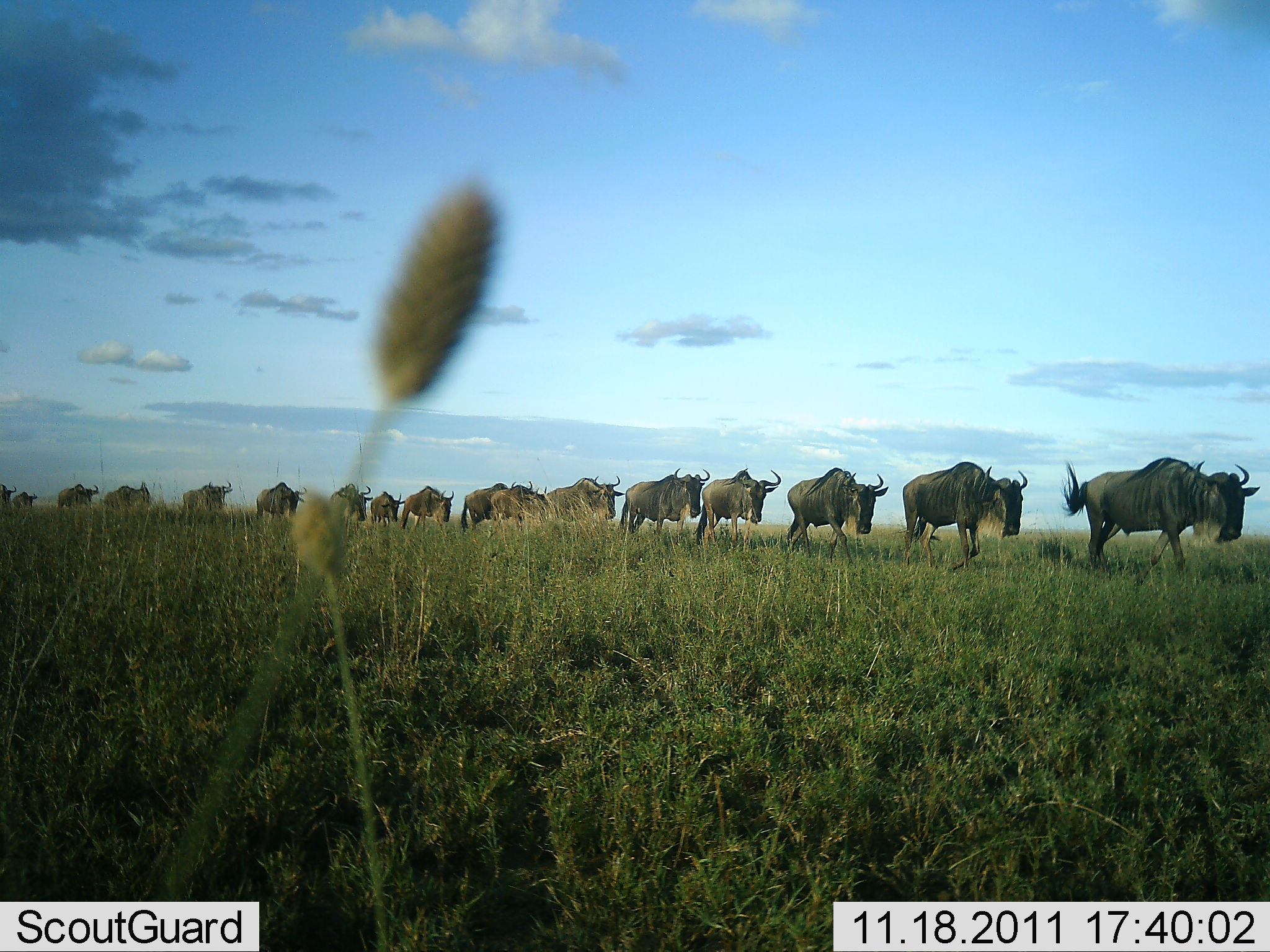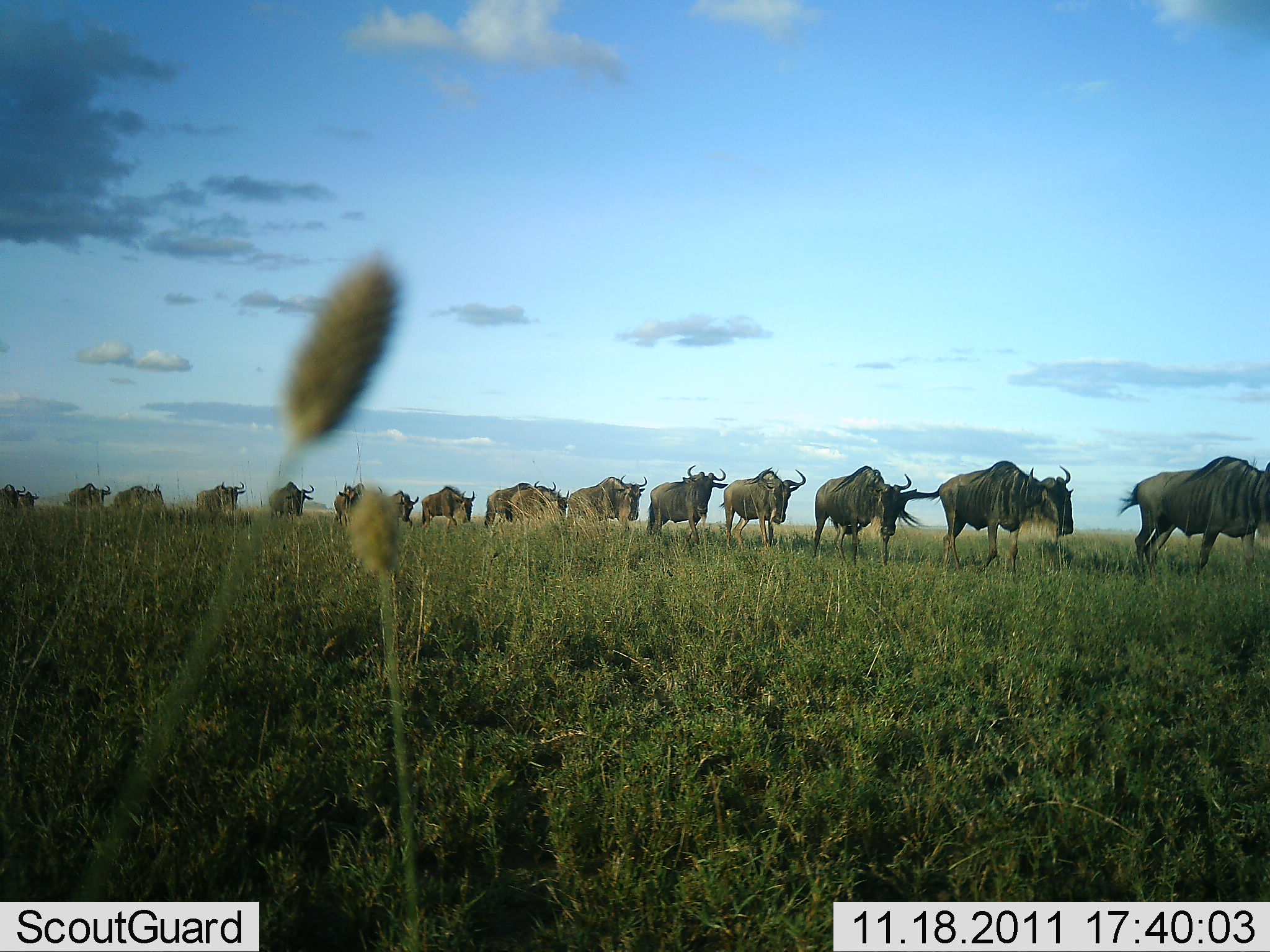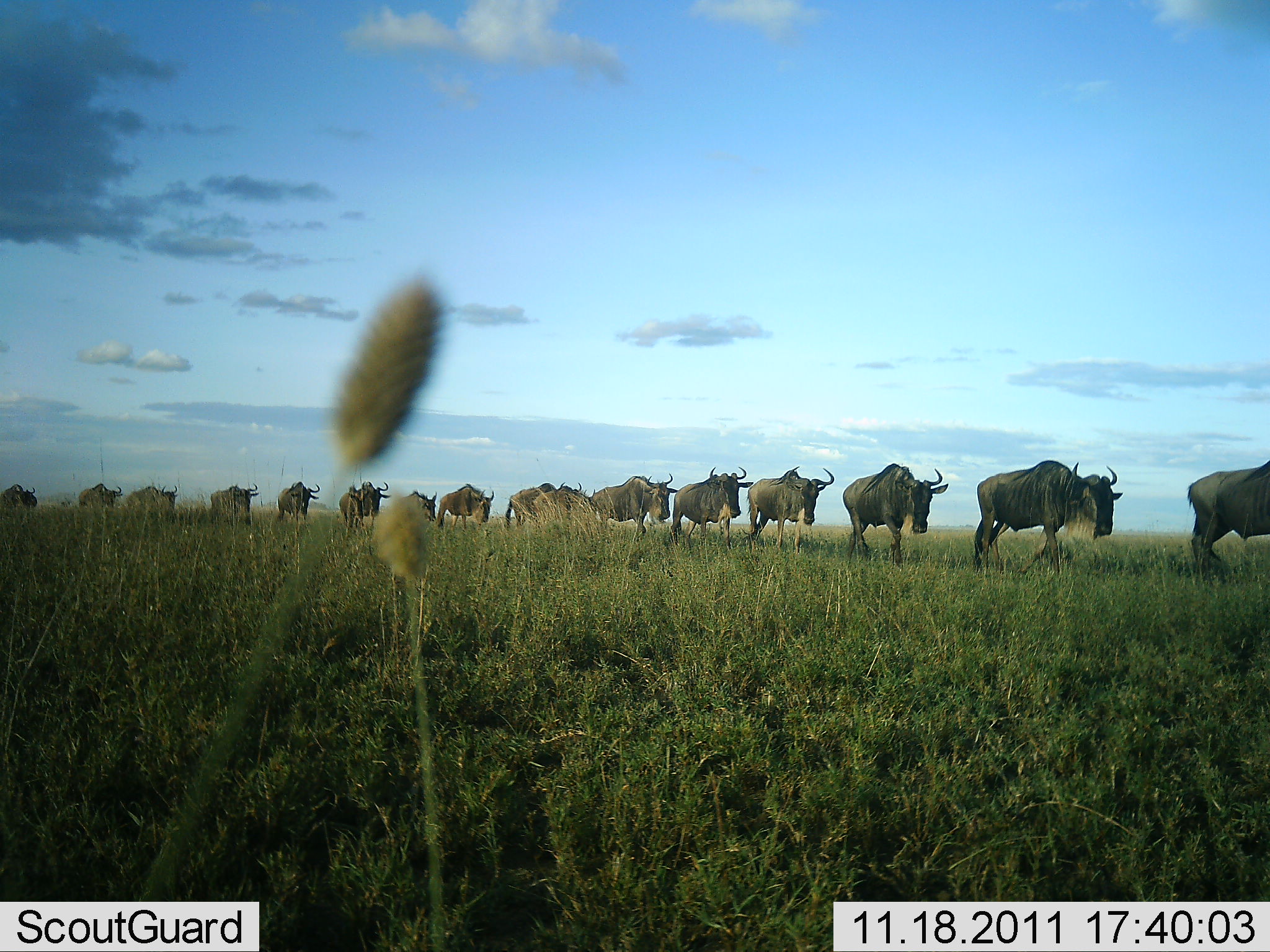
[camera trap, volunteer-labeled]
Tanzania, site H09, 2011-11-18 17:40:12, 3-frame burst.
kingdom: Animalia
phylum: Chordata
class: Mammalia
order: Artiodactyla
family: Bovidae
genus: Connochaetes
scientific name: Connochaetes taurinus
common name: blue wildebeest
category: wildebeest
Wildebeest (blue wildebeest) (Connochaetes taurinus), count 11-50. Behavior (volunteer vote fractions): standing 0%, resting 0%, moving 100%, interacting 0%. Young present (vote fraction): 0%. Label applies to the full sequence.